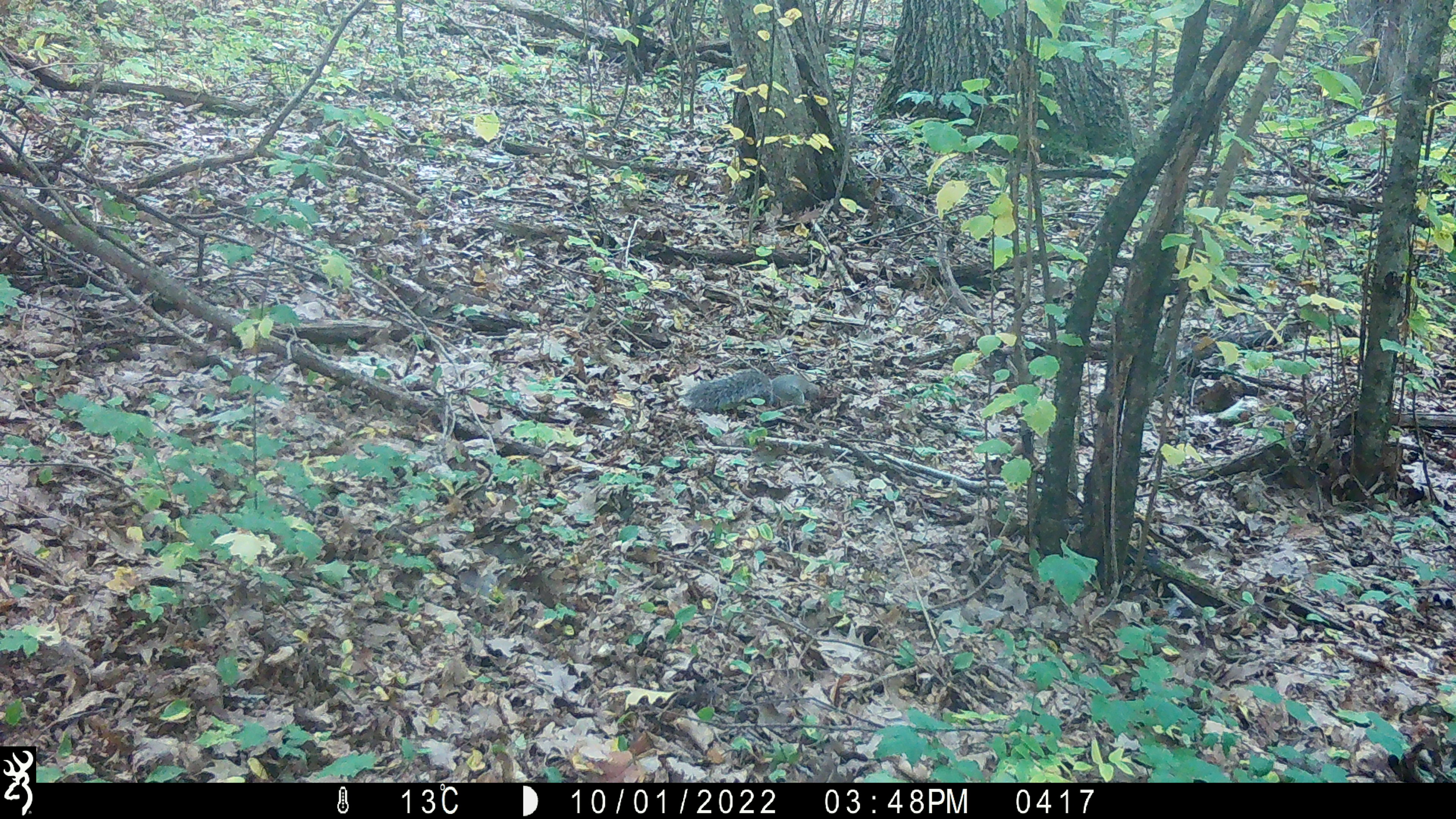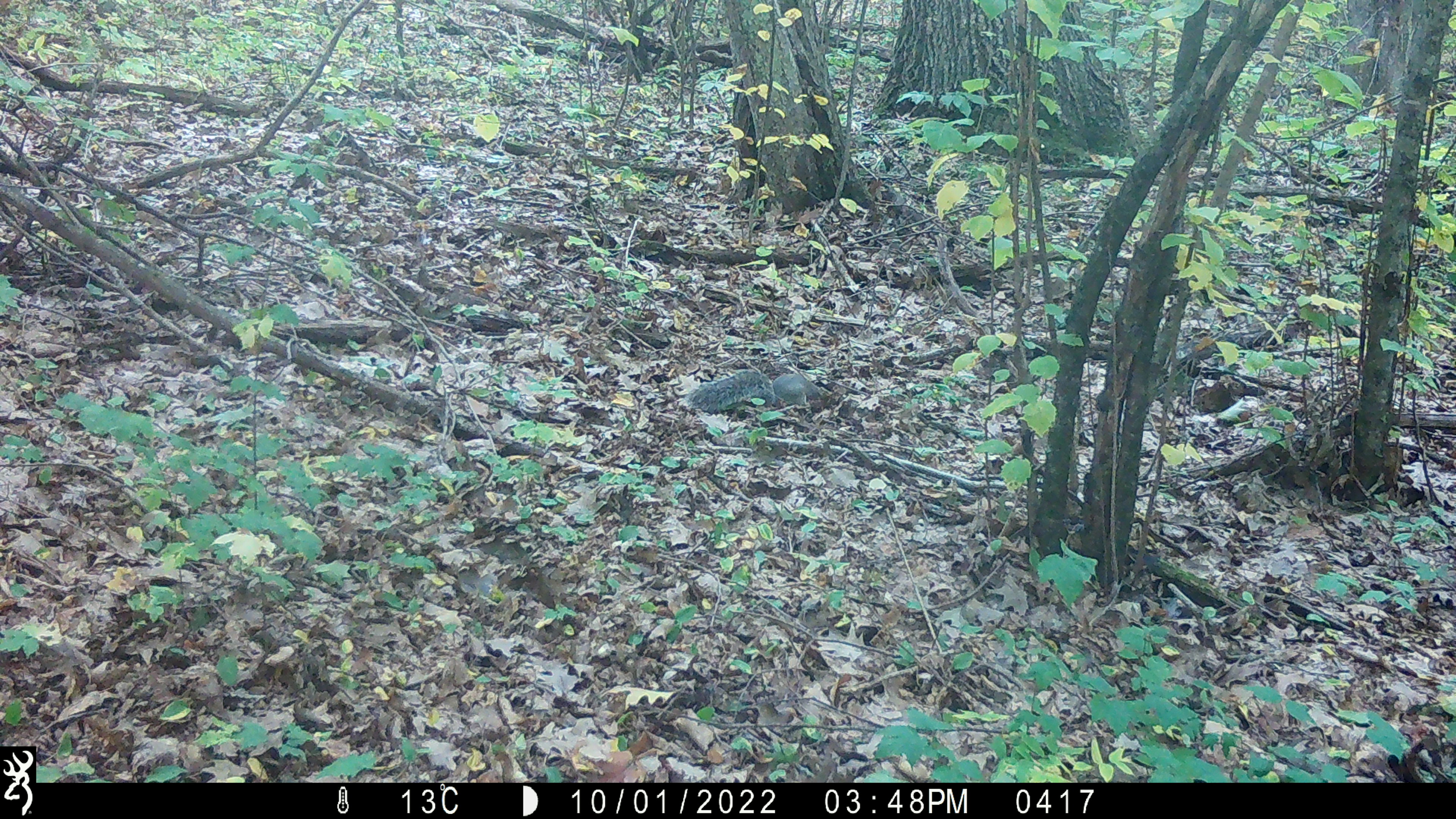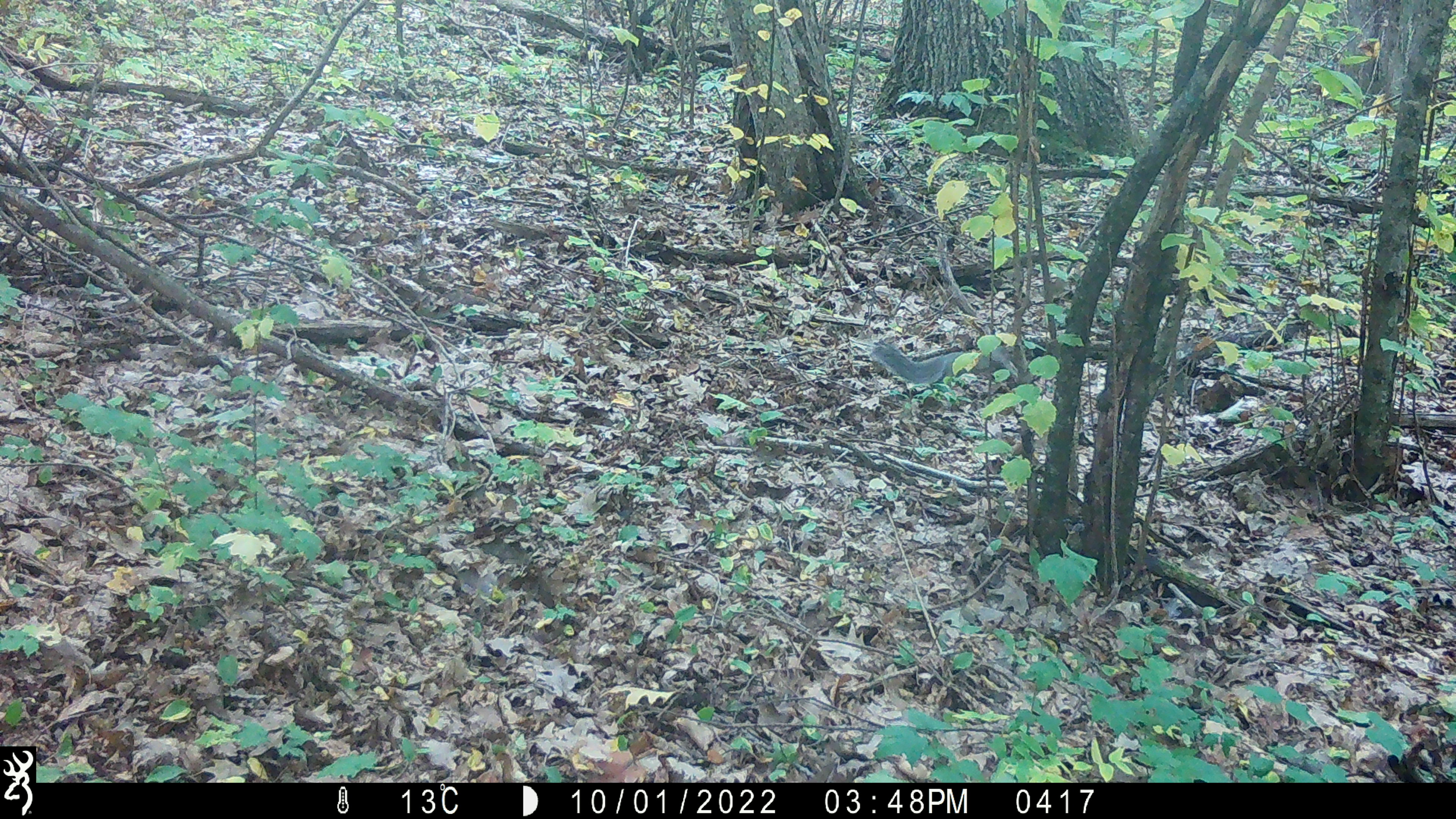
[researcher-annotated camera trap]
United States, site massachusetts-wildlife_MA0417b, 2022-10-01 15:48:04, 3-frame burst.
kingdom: Animalia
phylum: Chordata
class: Mammalia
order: Rodentia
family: Sciuridae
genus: Sciurus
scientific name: Sciurus carolinensis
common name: gray squirrel